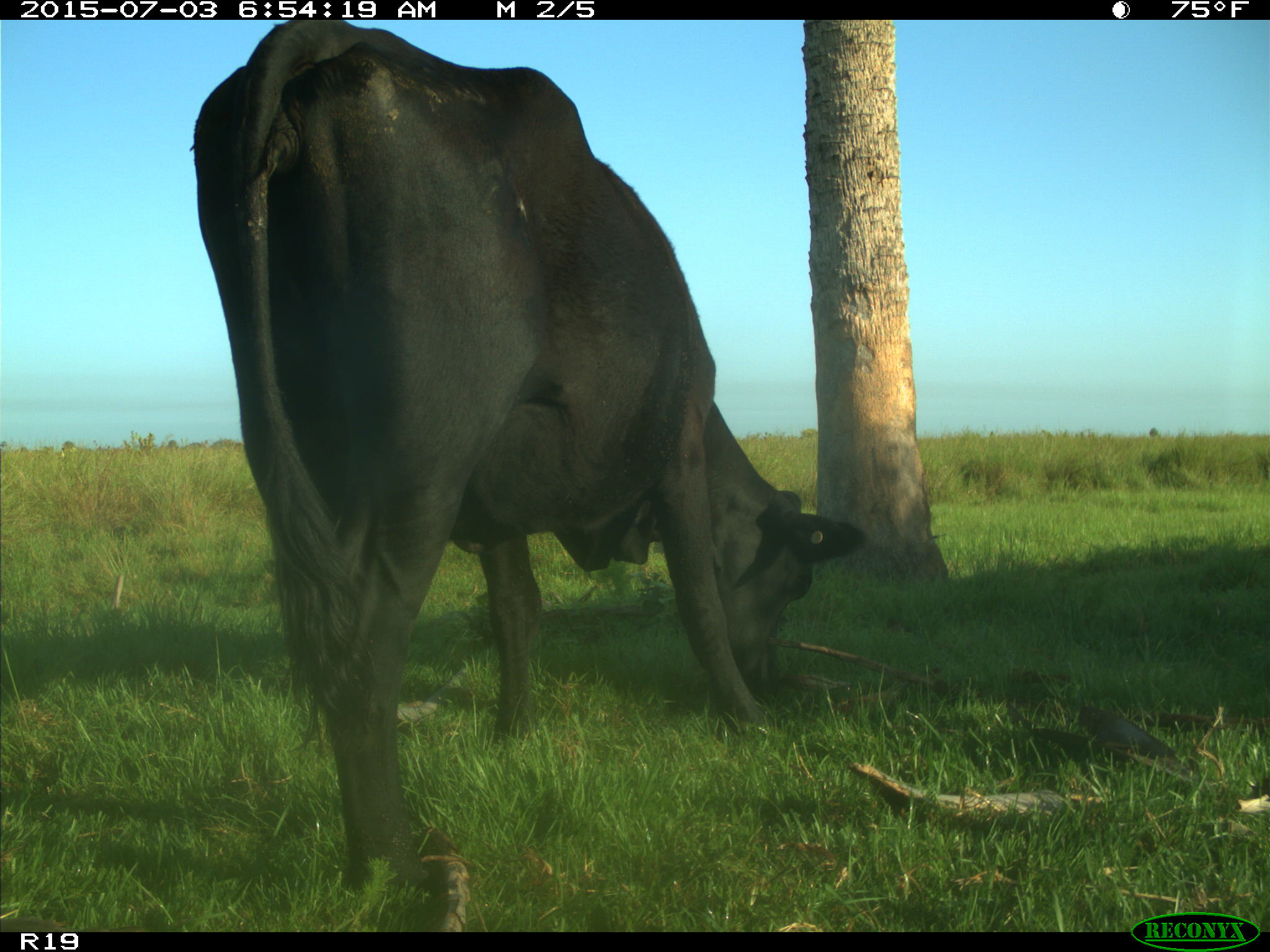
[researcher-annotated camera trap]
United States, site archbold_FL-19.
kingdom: Animalia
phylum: Chordata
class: Mammalia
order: Artiodactyla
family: Bovidae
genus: Bos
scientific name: Bos taurus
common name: domestic cow